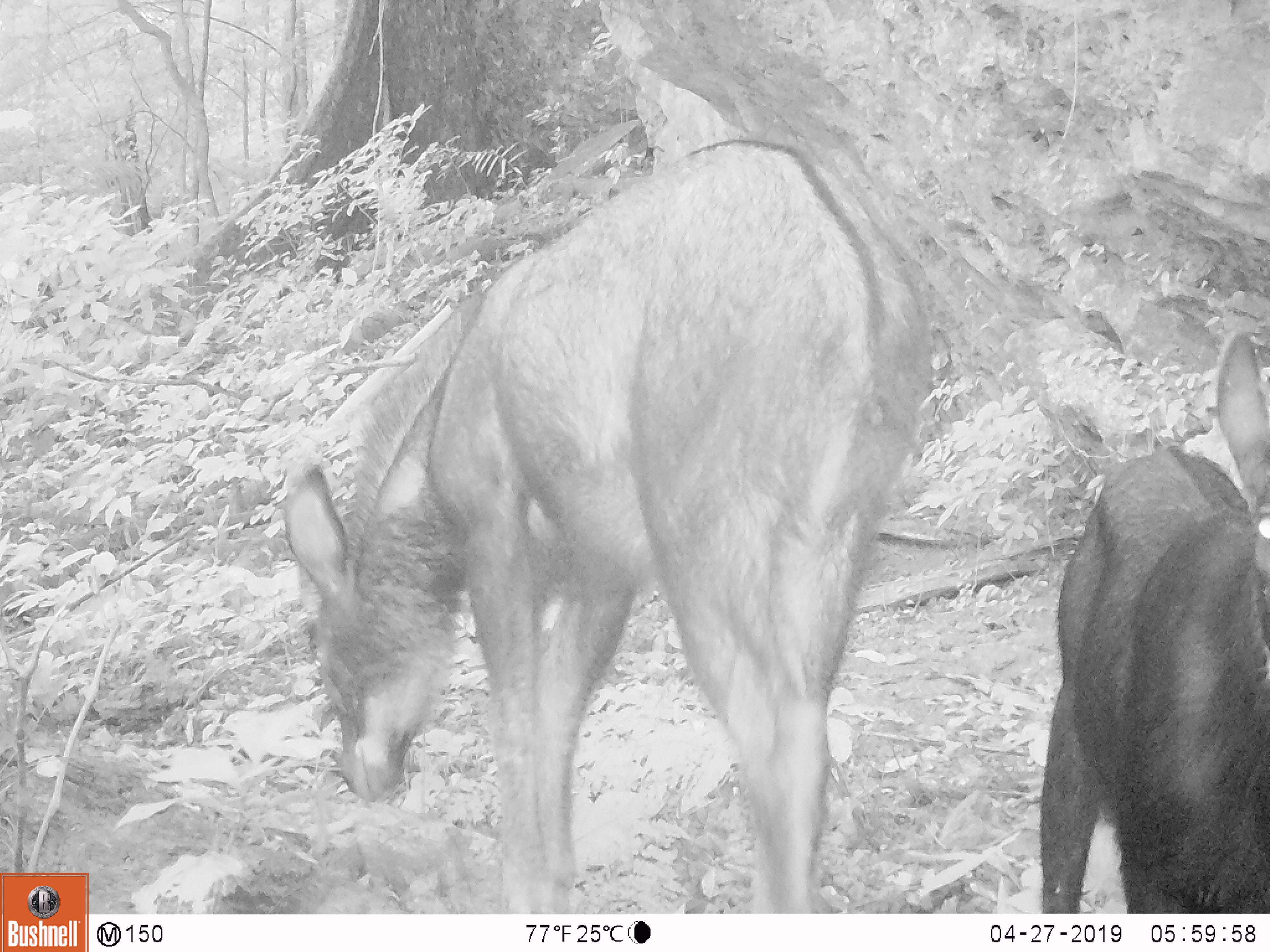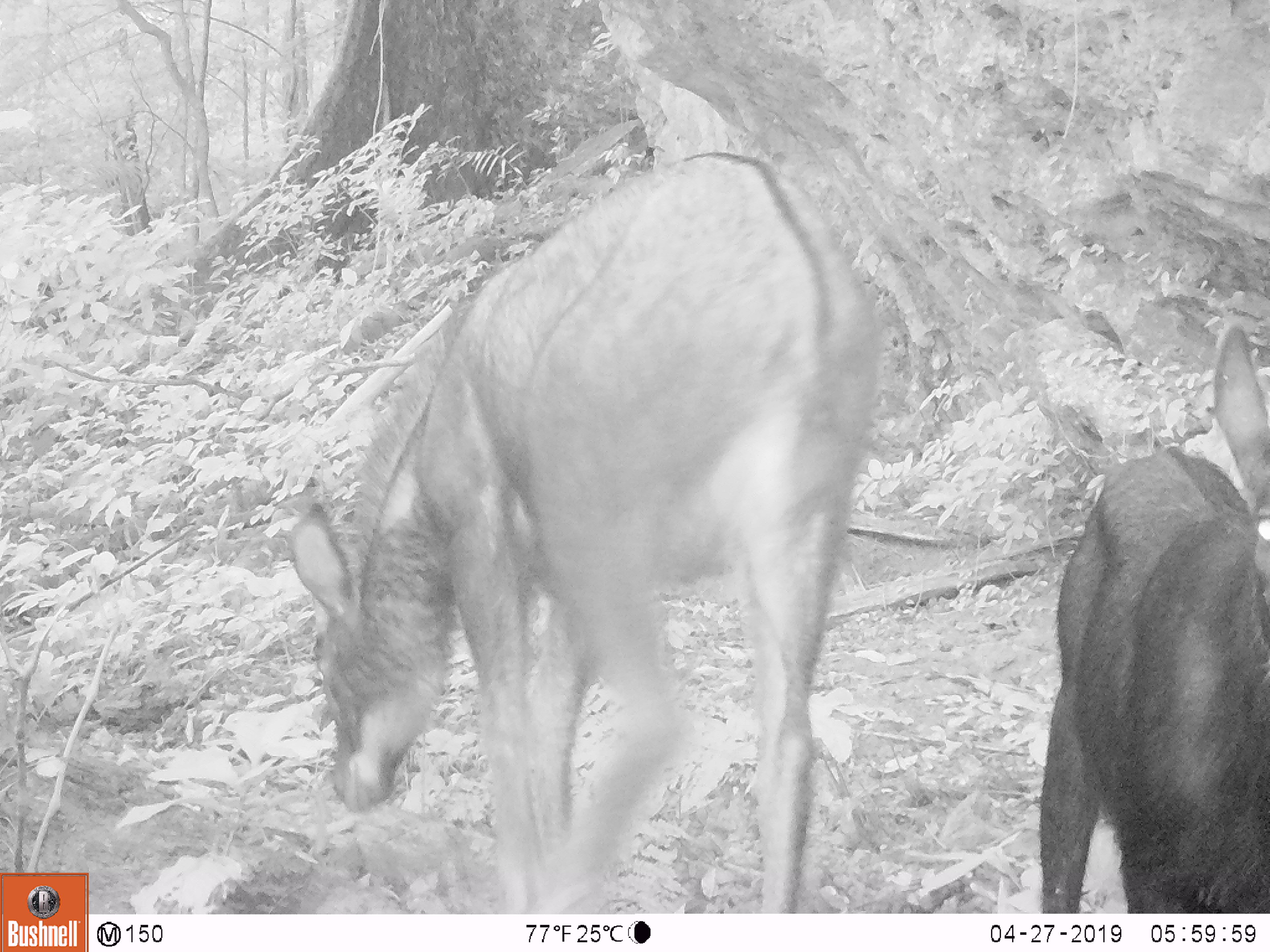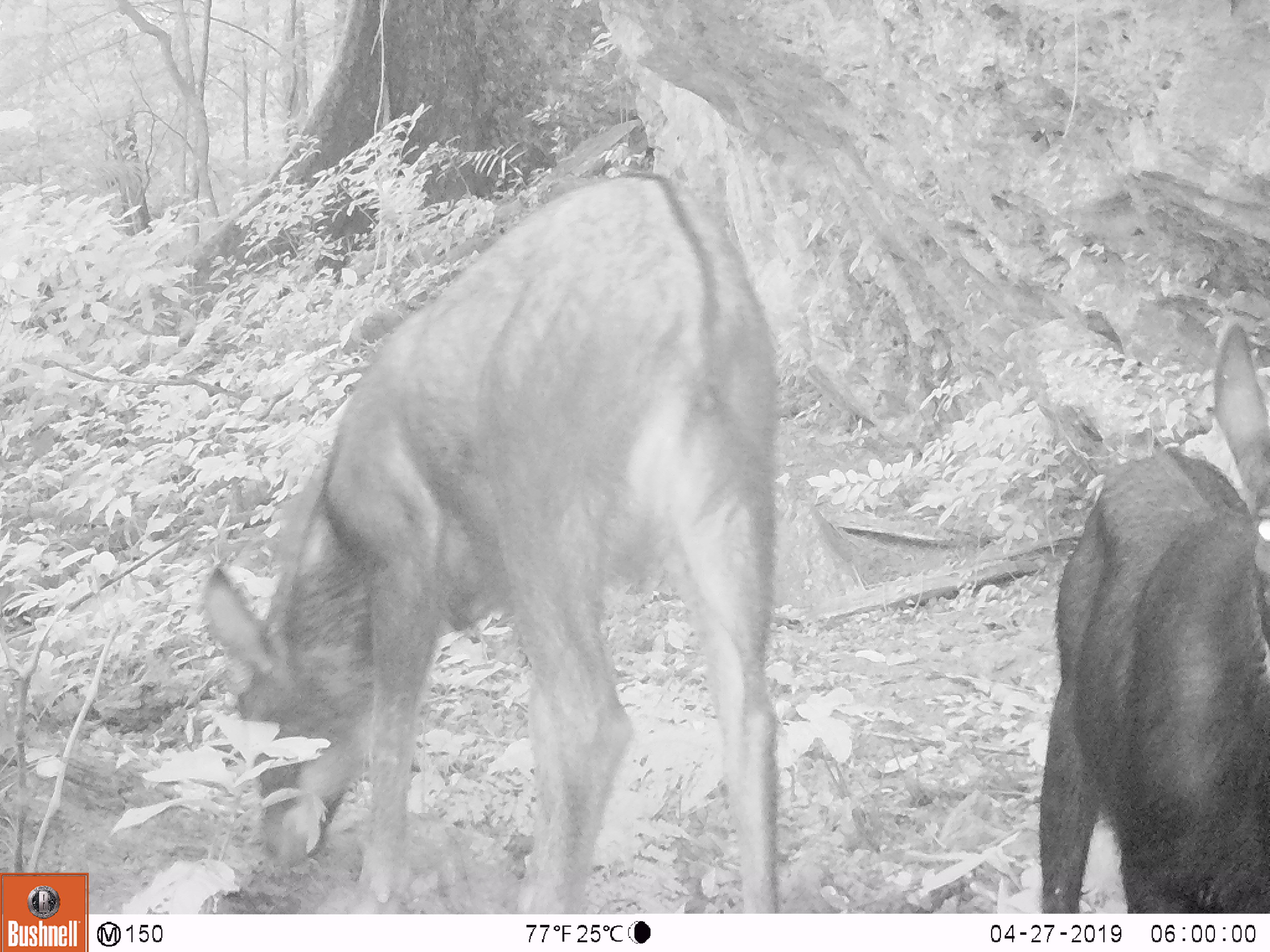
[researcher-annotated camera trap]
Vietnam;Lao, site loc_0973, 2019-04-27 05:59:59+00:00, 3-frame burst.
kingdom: Animalia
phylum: Chordata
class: Mammalia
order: Artiodactyla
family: Bovidae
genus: Capricornis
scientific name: Capricornis sumatraensis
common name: chinese serow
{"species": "chinese serow (Capricornis sumatraensis)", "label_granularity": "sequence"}